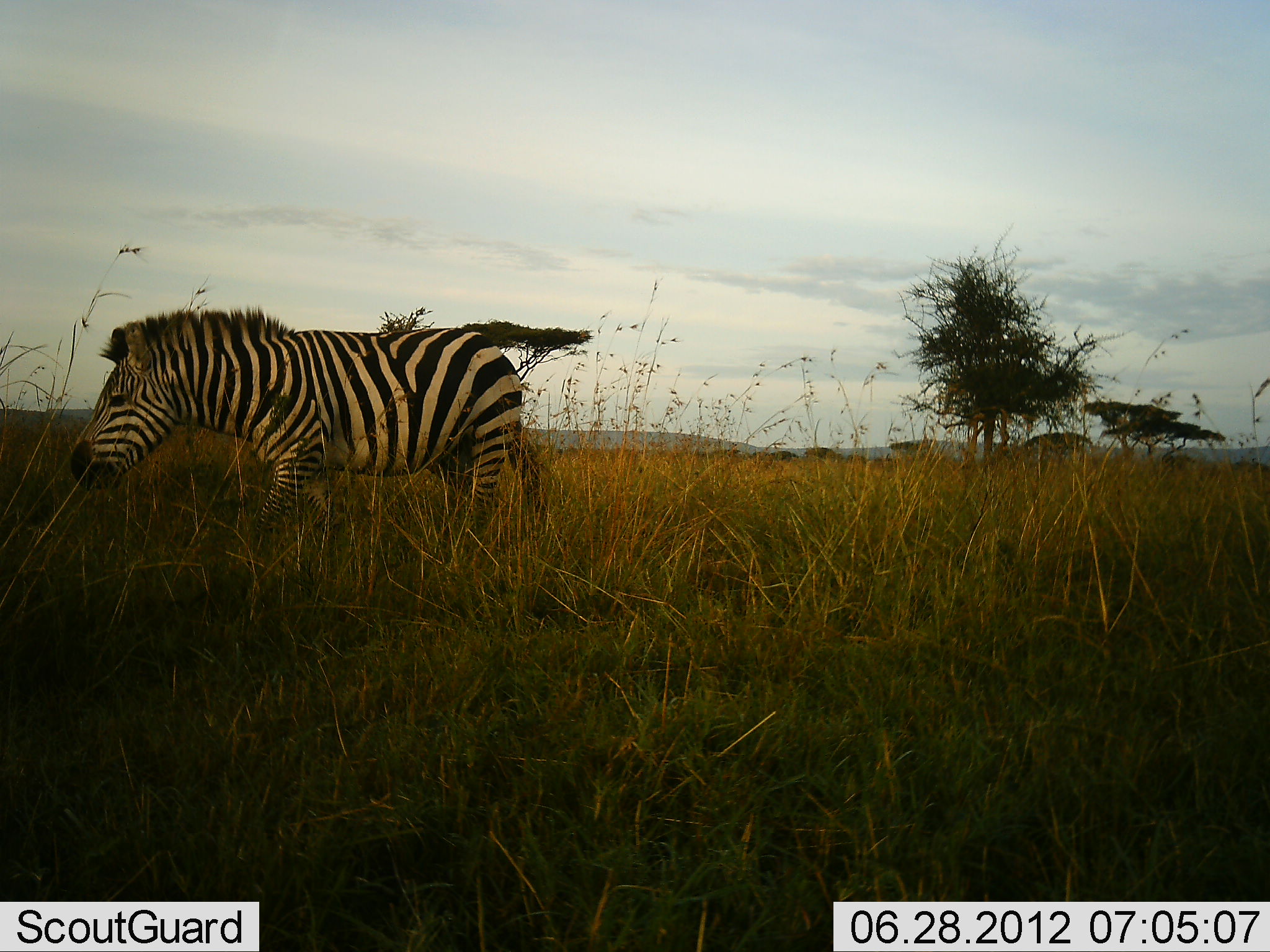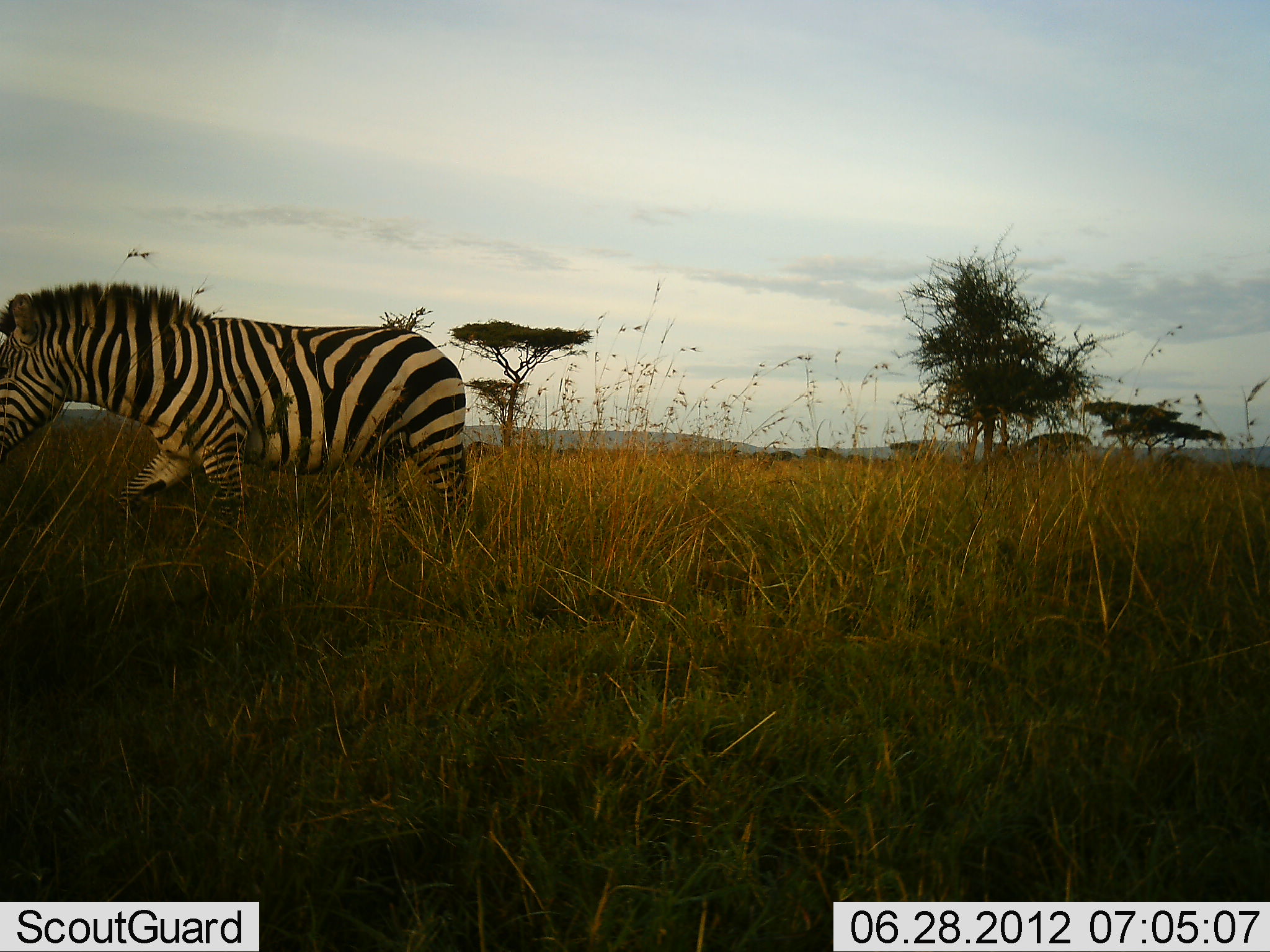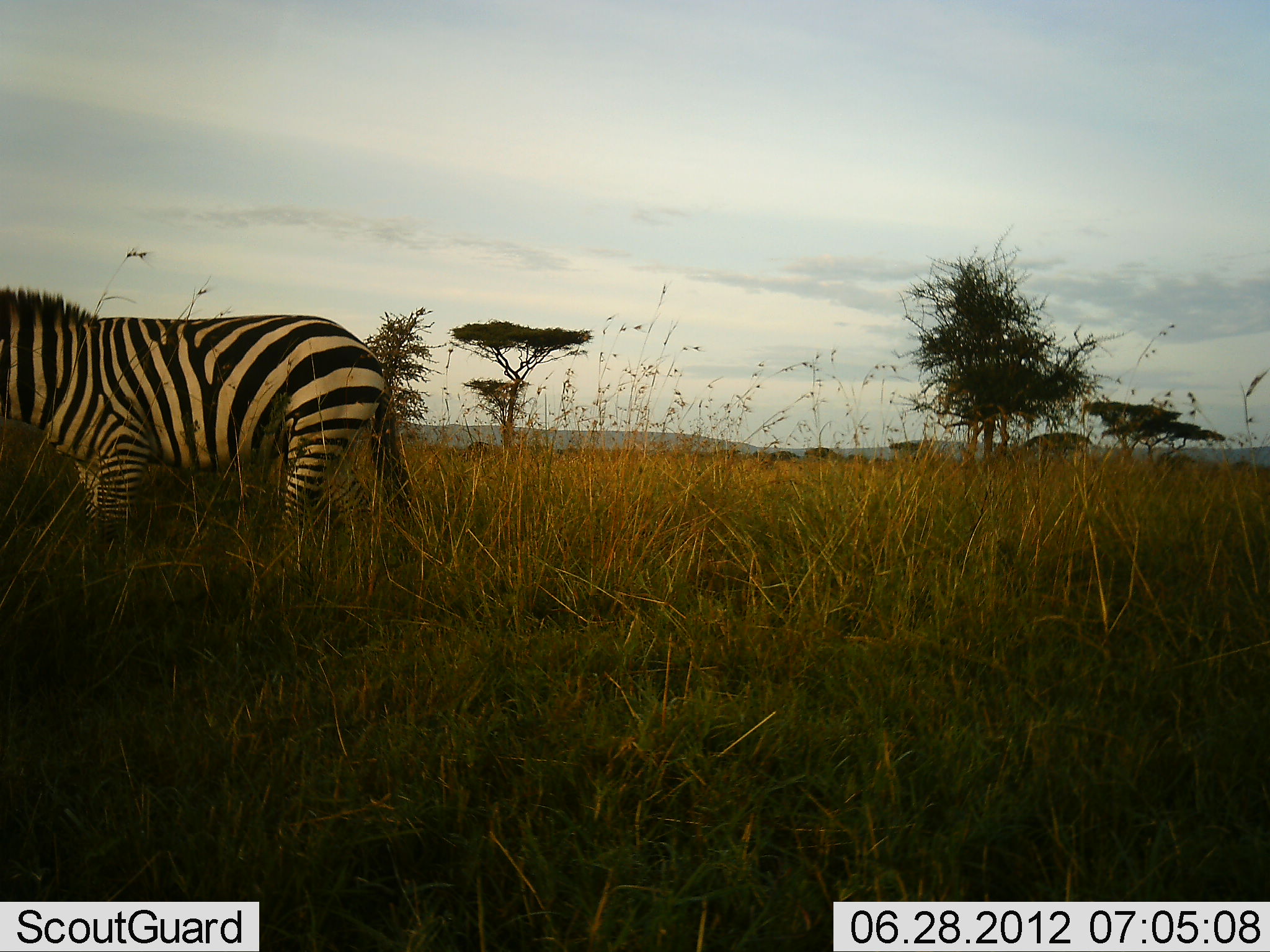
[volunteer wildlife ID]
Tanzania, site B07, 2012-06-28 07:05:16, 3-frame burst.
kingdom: Animalia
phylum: Chordata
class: Mammalia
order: Perissodactyla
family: Equidae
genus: Equus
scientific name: Equus quagga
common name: plains zebra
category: zebra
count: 1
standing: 0%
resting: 0%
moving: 100%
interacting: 0%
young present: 0%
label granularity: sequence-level